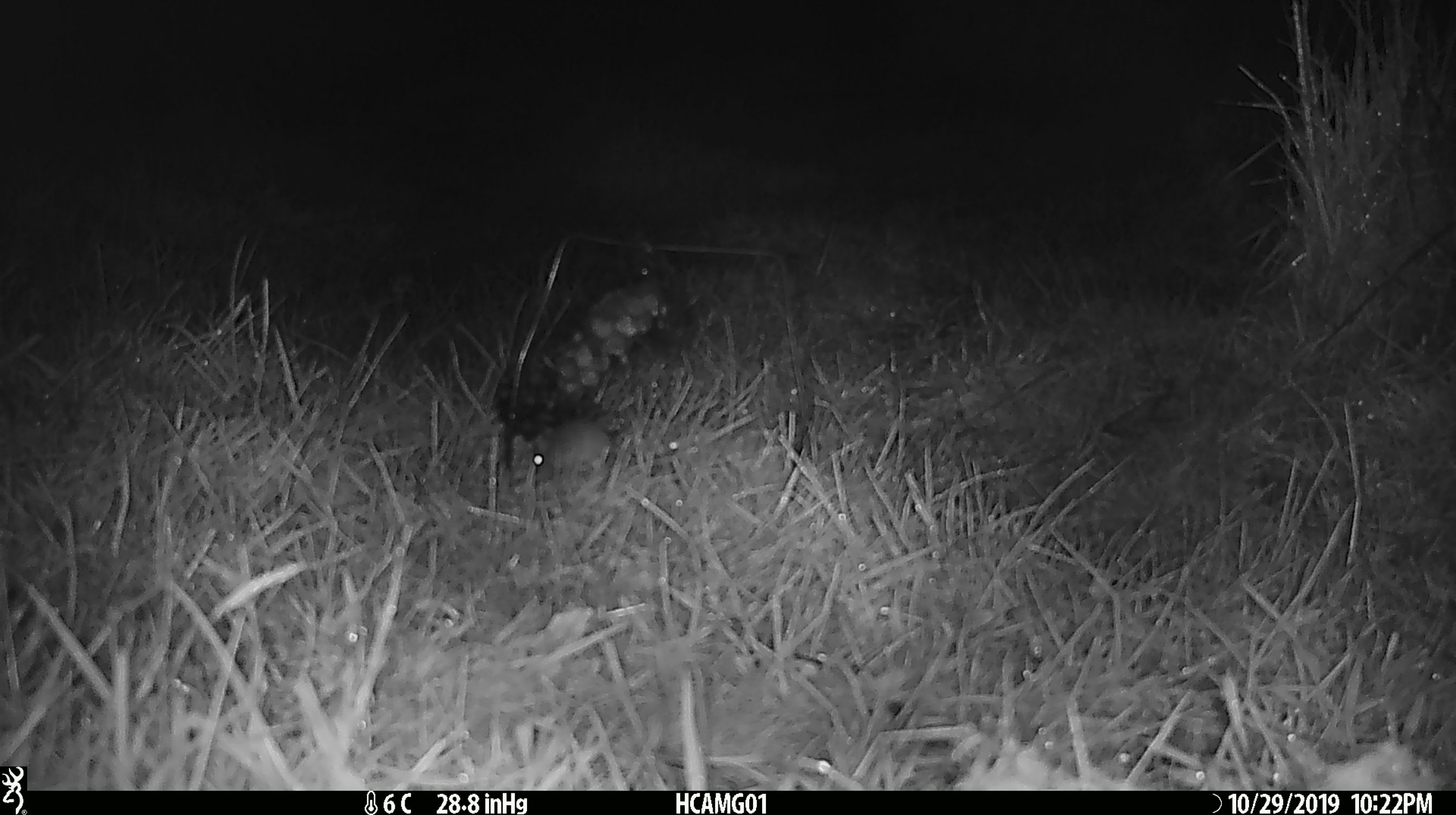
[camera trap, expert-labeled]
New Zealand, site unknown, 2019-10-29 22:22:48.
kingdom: Animalia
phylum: Chordata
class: Mammalia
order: Rodentia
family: Muridae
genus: Mus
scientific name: Mus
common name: mouse